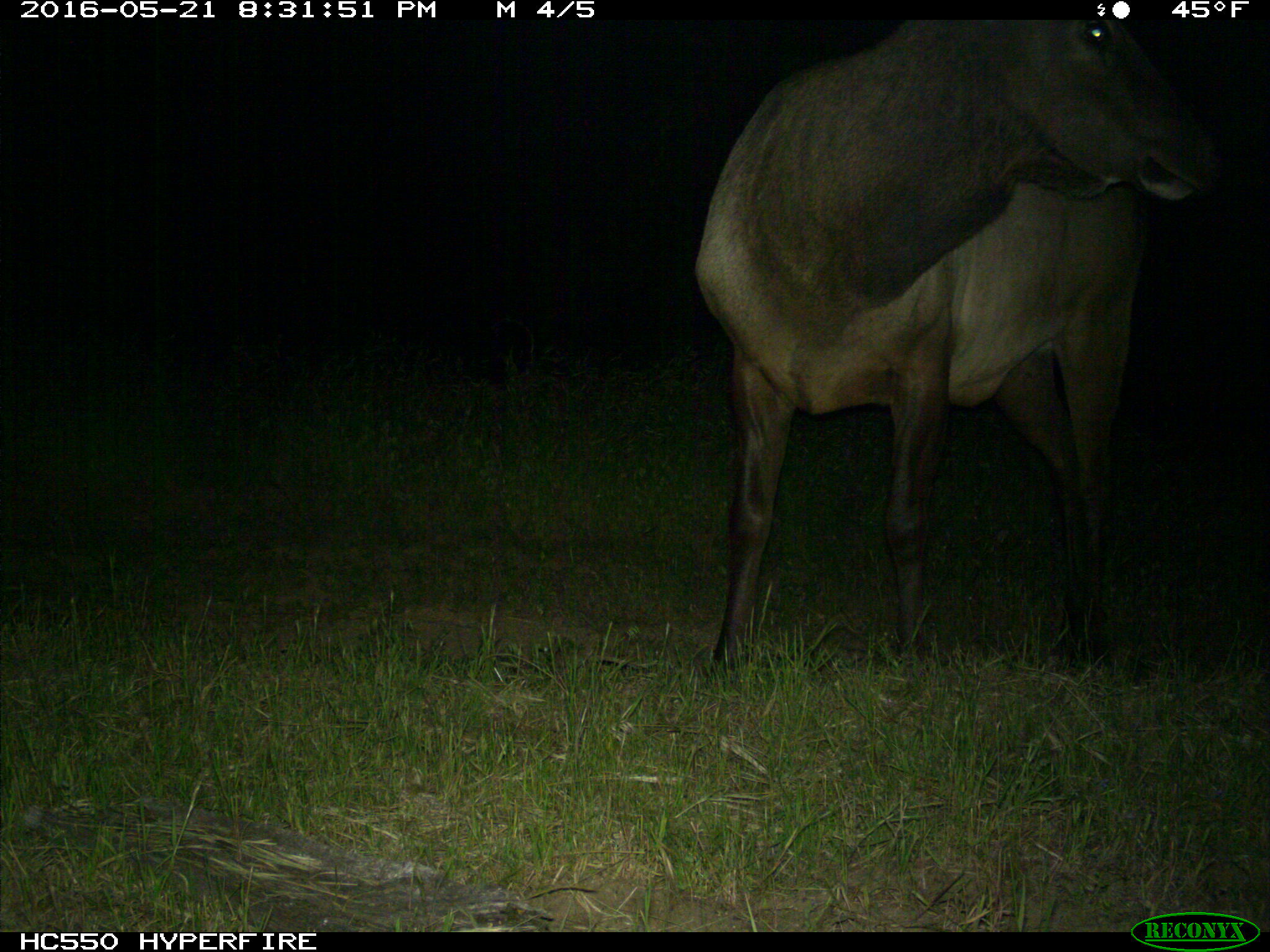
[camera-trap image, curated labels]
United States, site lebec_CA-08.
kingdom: Animalia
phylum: Chordata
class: Mammalia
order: Artiodactyla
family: Cervidae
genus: Cervus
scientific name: Cervus canadensis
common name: elk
Cervus canadensis (elk).